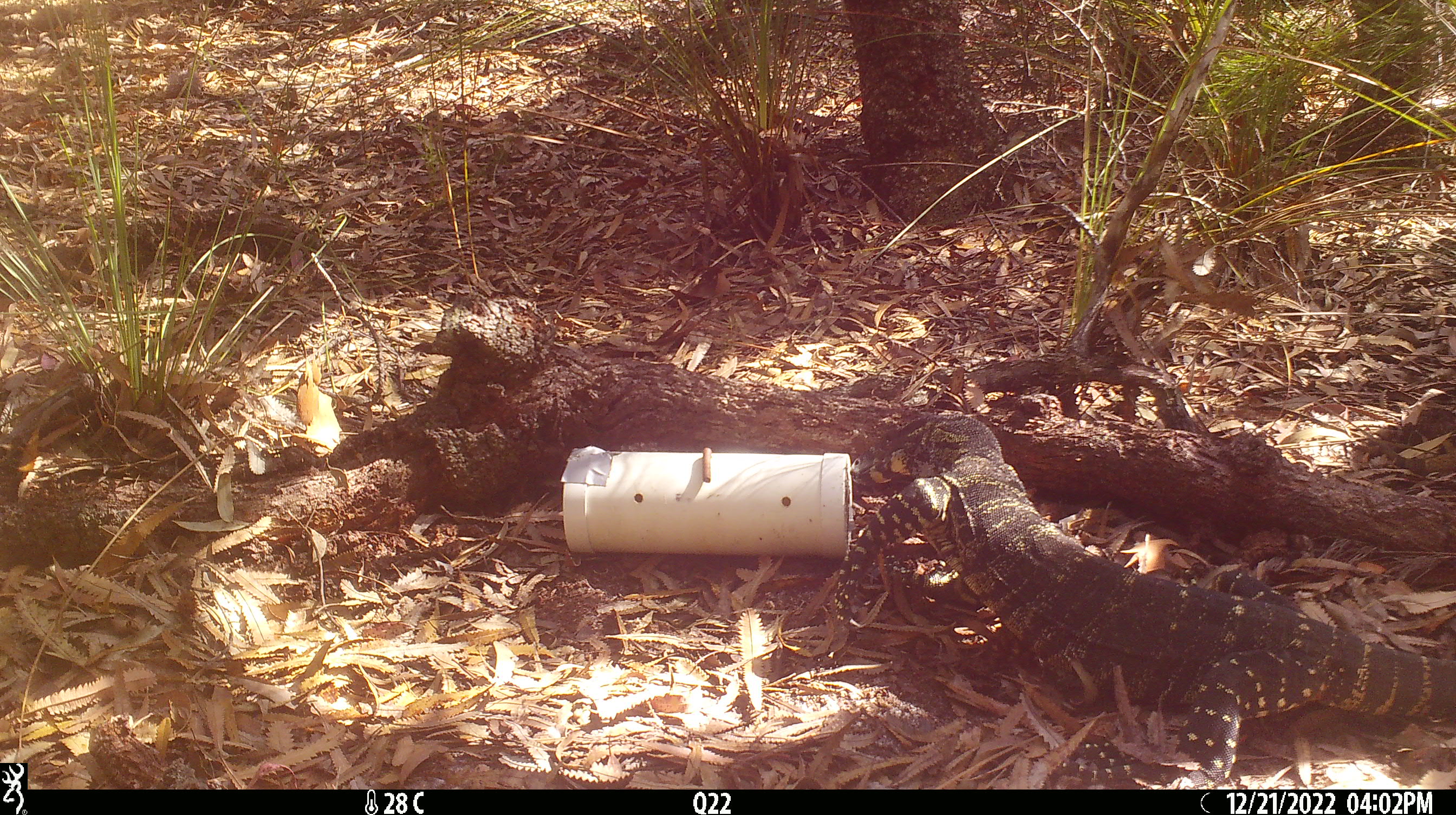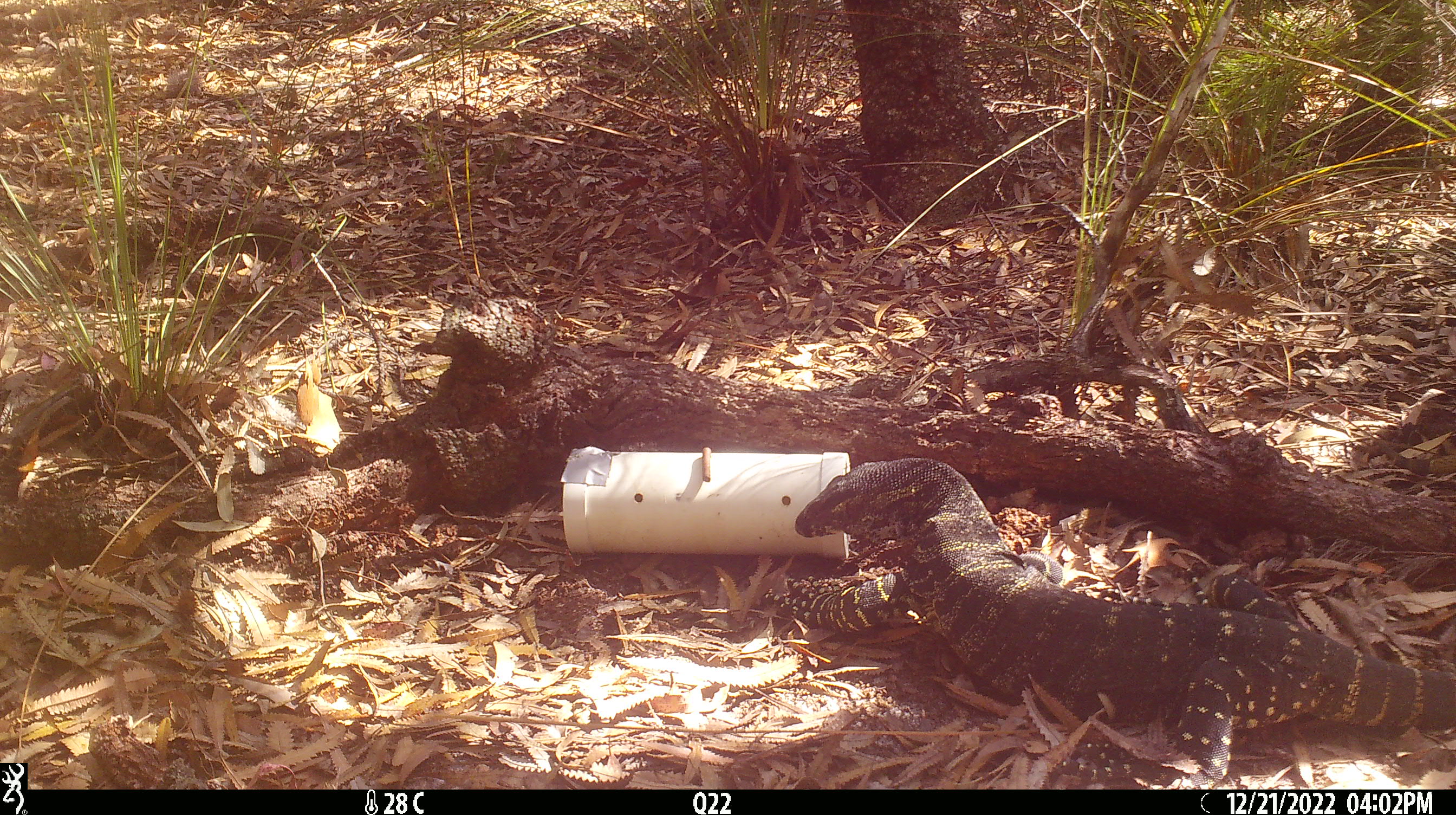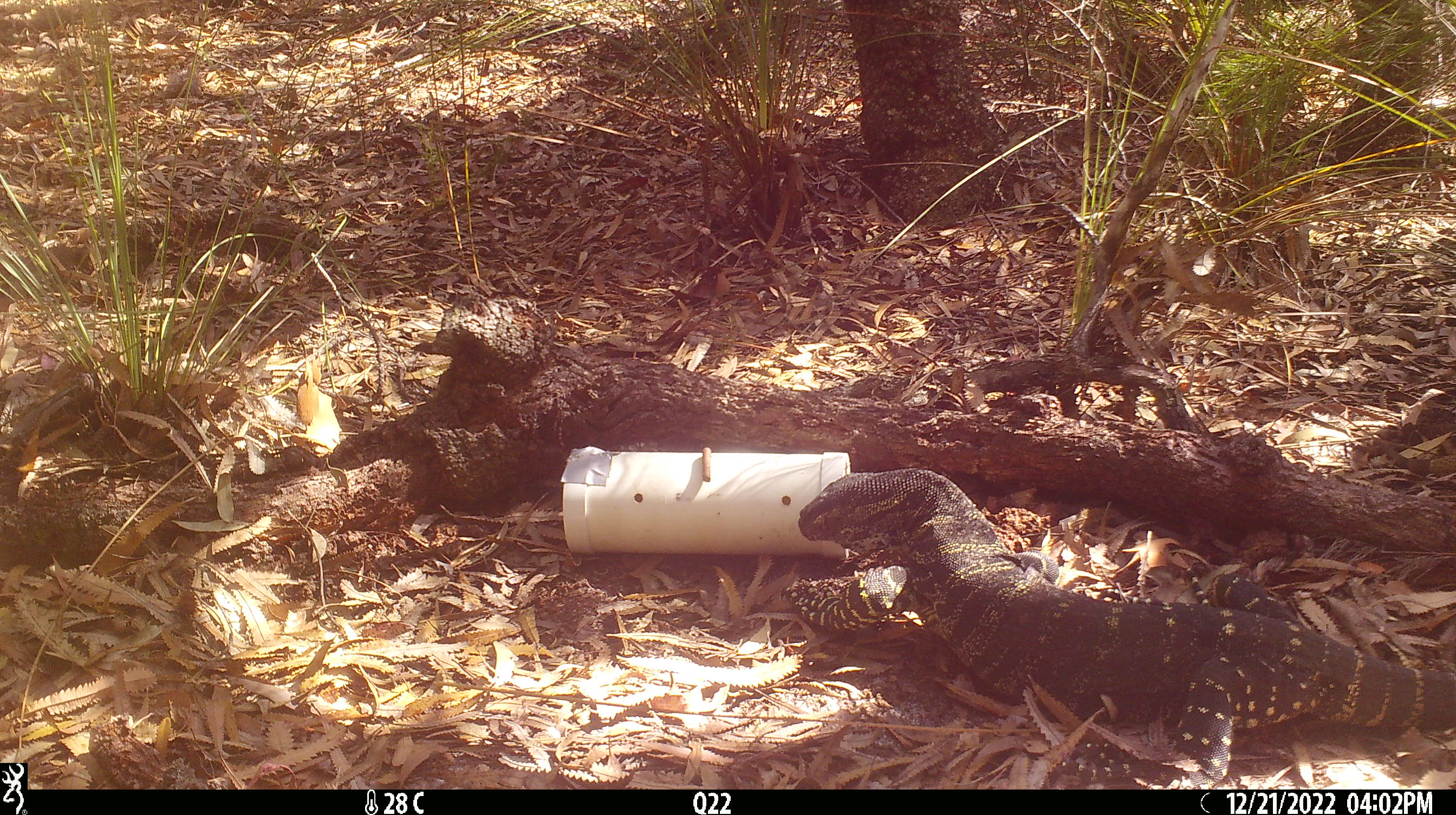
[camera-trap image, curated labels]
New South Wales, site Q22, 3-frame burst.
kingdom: Animalia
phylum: Chordata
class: Reptilia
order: Squamata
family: Varanidae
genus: Varanus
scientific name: Varanus varius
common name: lace monitor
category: goanna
Goanna (lace monitor) (Varanus varius).